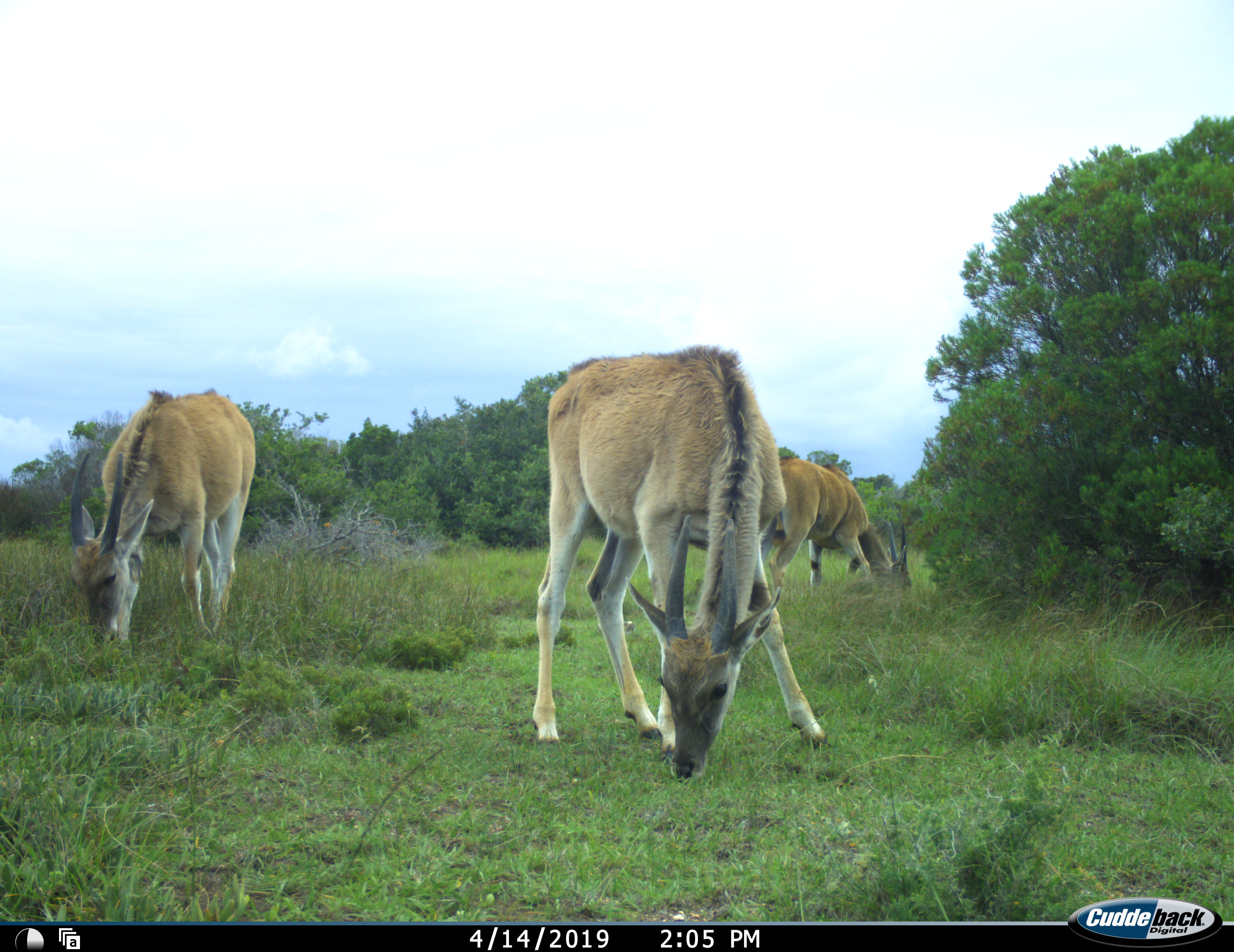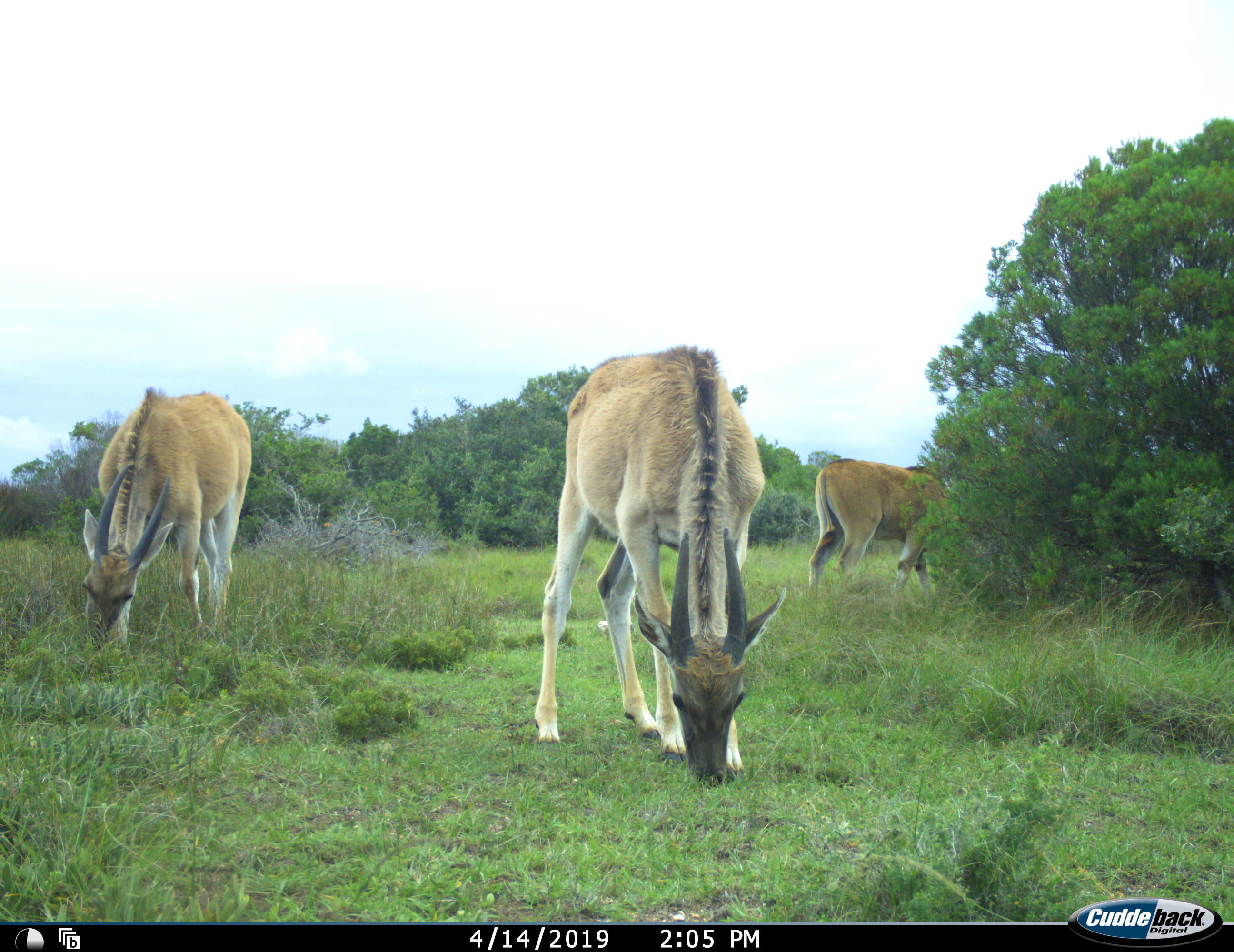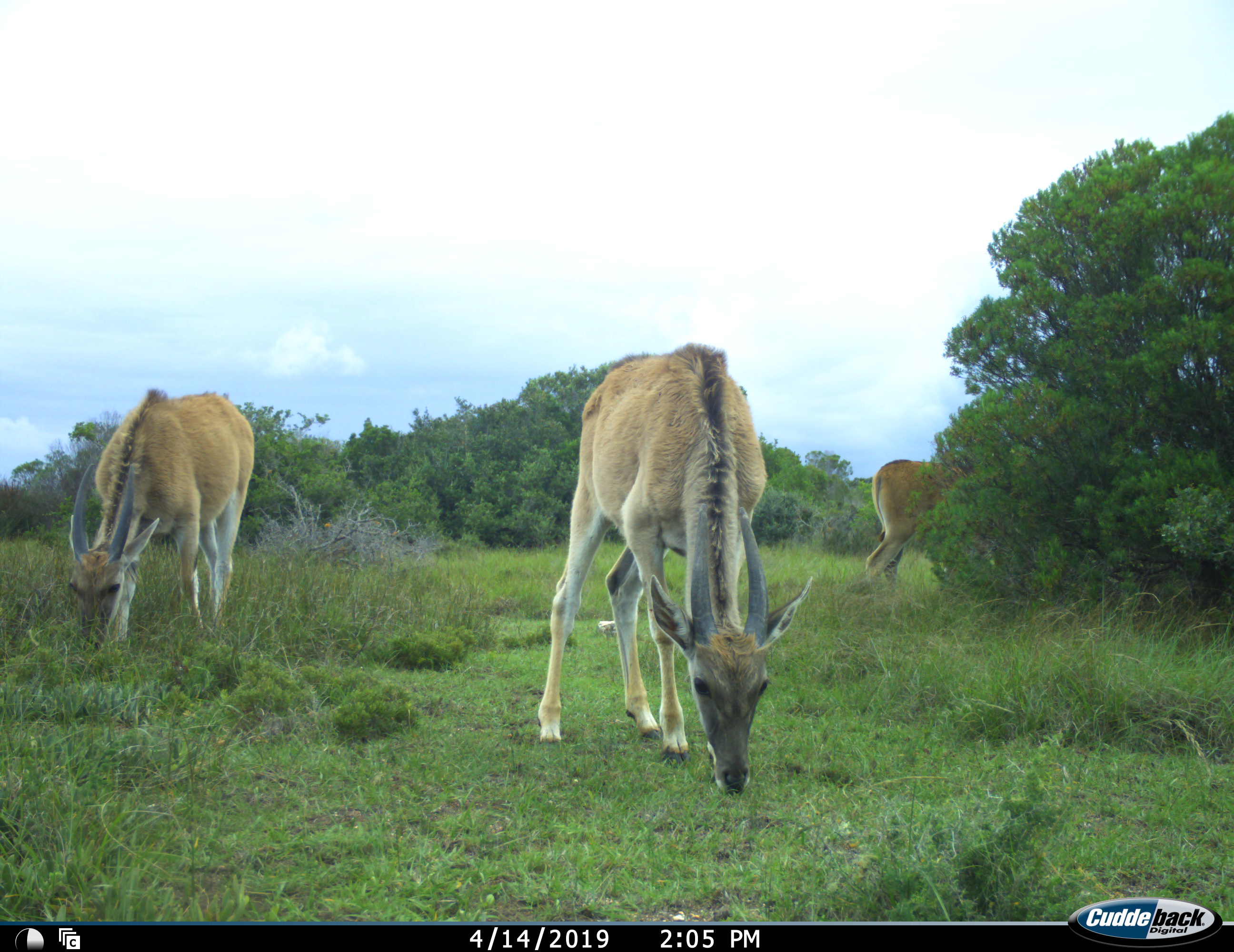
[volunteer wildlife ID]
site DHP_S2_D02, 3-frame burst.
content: unidentified animal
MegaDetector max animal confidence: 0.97